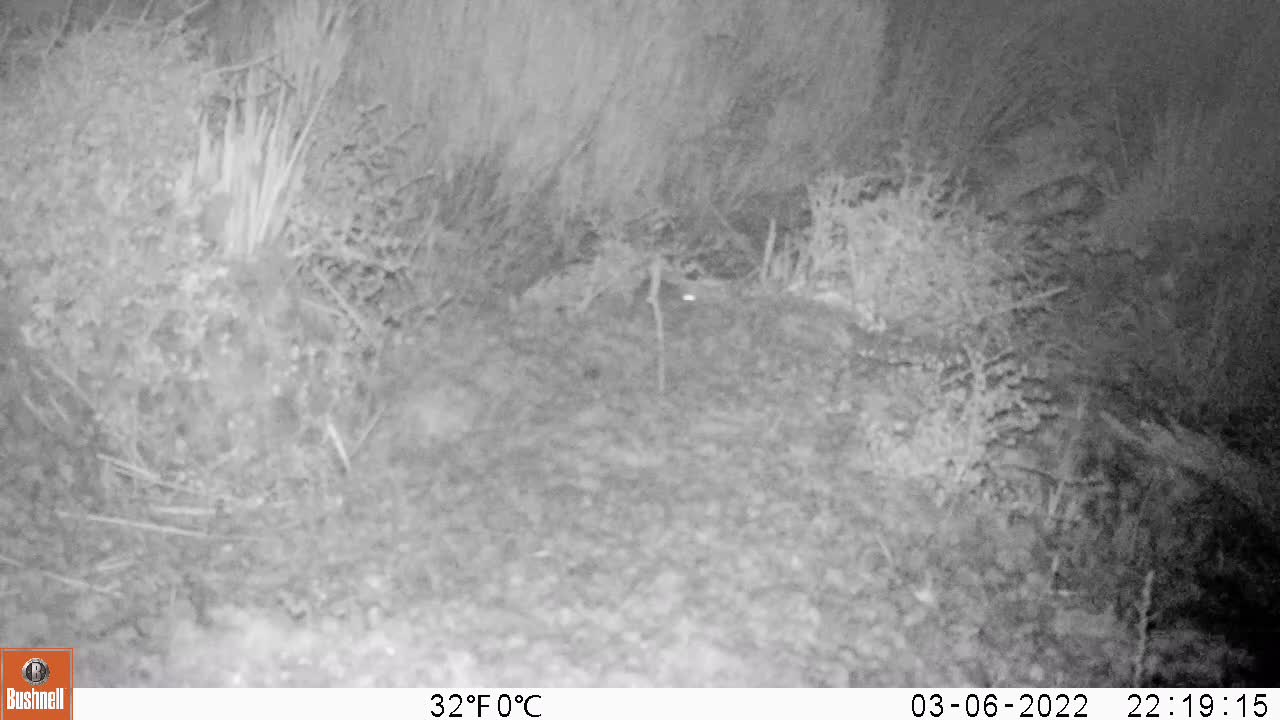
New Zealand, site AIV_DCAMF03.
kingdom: Animalia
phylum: Chordata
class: Mammalia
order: Rodentia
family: Muridae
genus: Mus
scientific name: Mus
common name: mouse